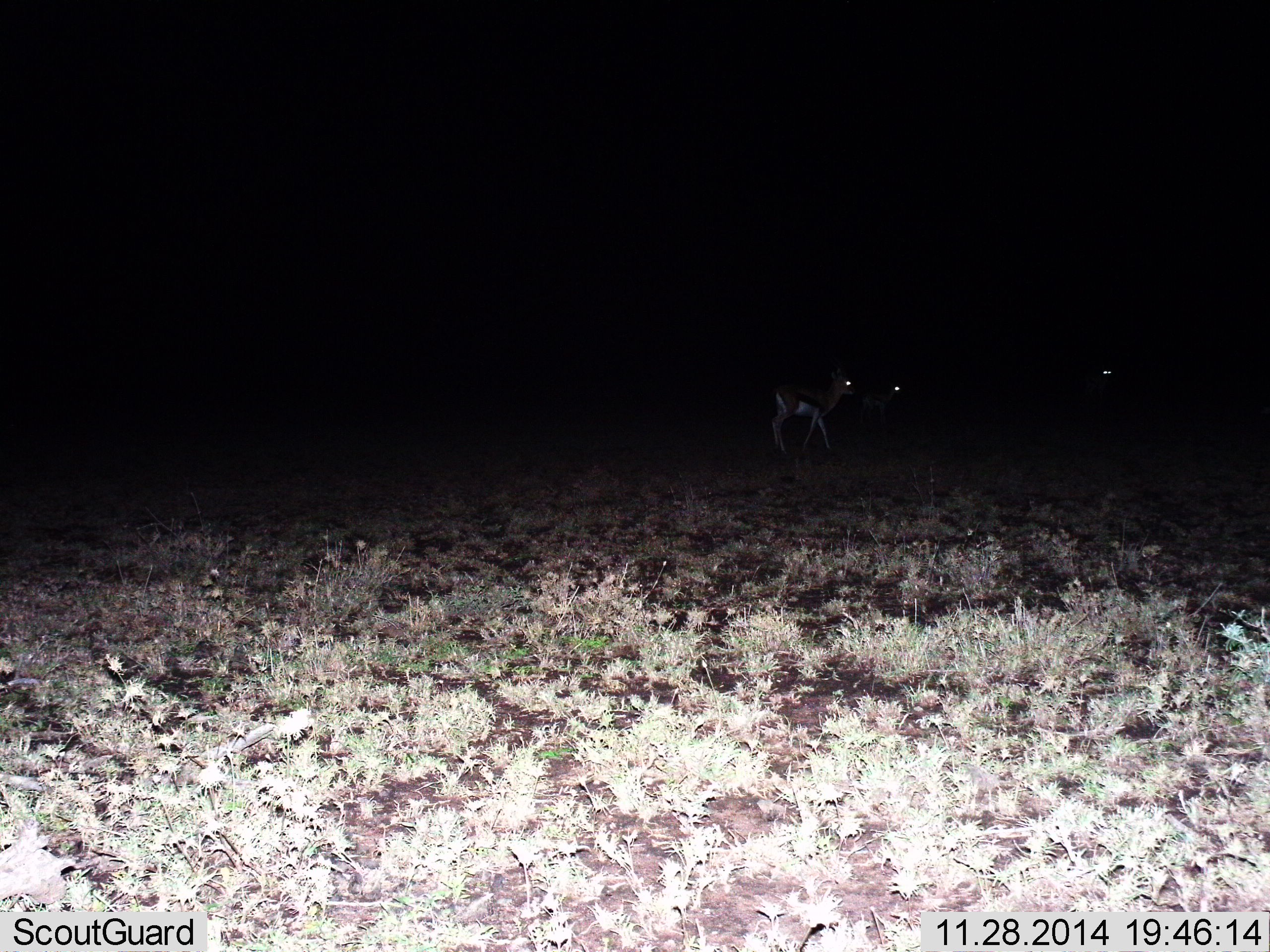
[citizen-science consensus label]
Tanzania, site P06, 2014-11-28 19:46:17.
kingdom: Animalia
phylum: Chordata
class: Mammalia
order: Artiodactyla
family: Bovidae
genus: Eudorcas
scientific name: Eudorcas thomsonii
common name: thomson's gazelle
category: gazellethomsons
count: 3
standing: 40%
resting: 0%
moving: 90%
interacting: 0%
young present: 0%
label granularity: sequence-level